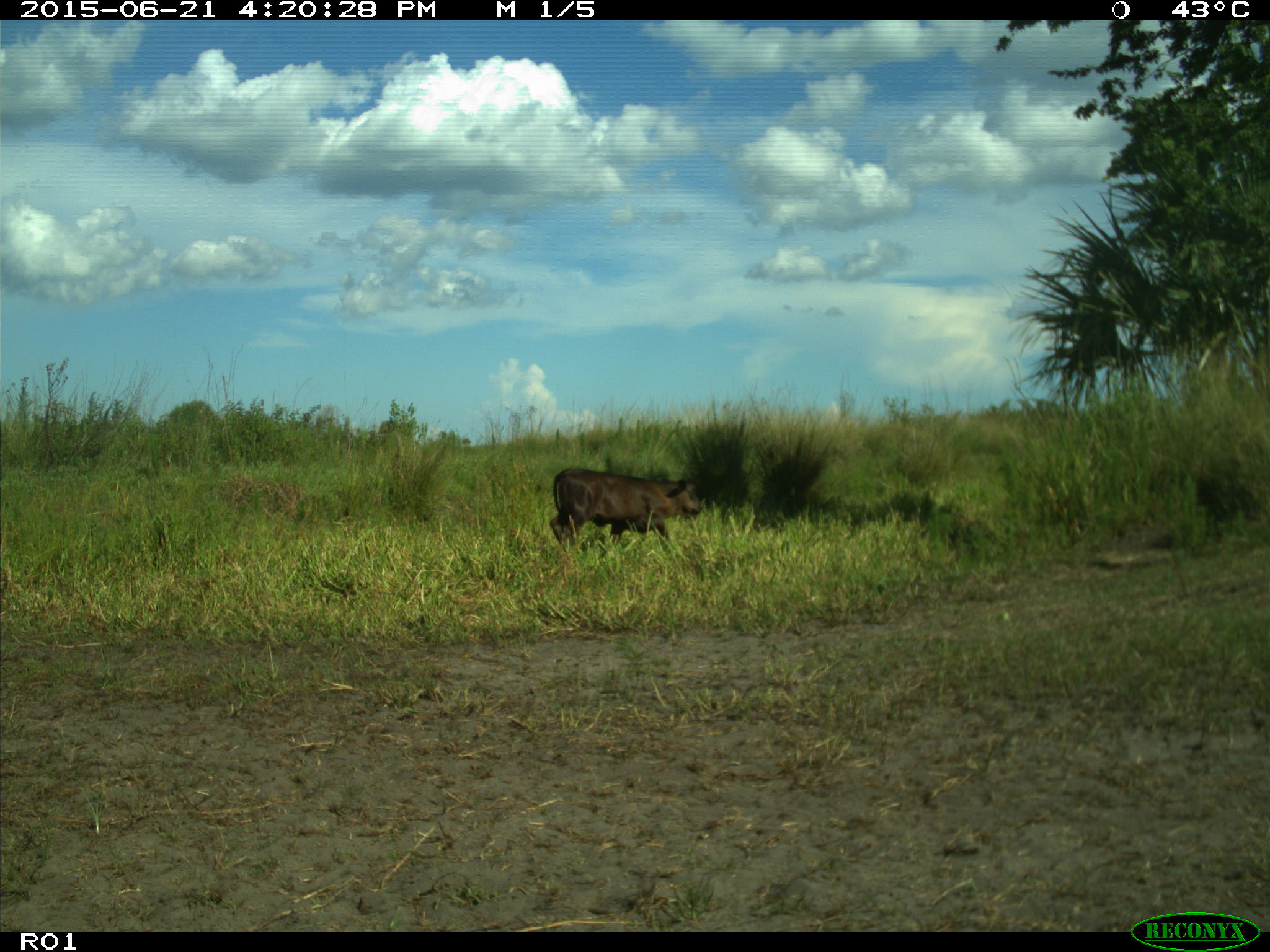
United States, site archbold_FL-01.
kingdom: Animalia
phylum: Chordata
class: Mammalia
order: Artiodactyla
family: Bovidae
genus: Bos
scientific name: Bos taurus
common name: domestic cow